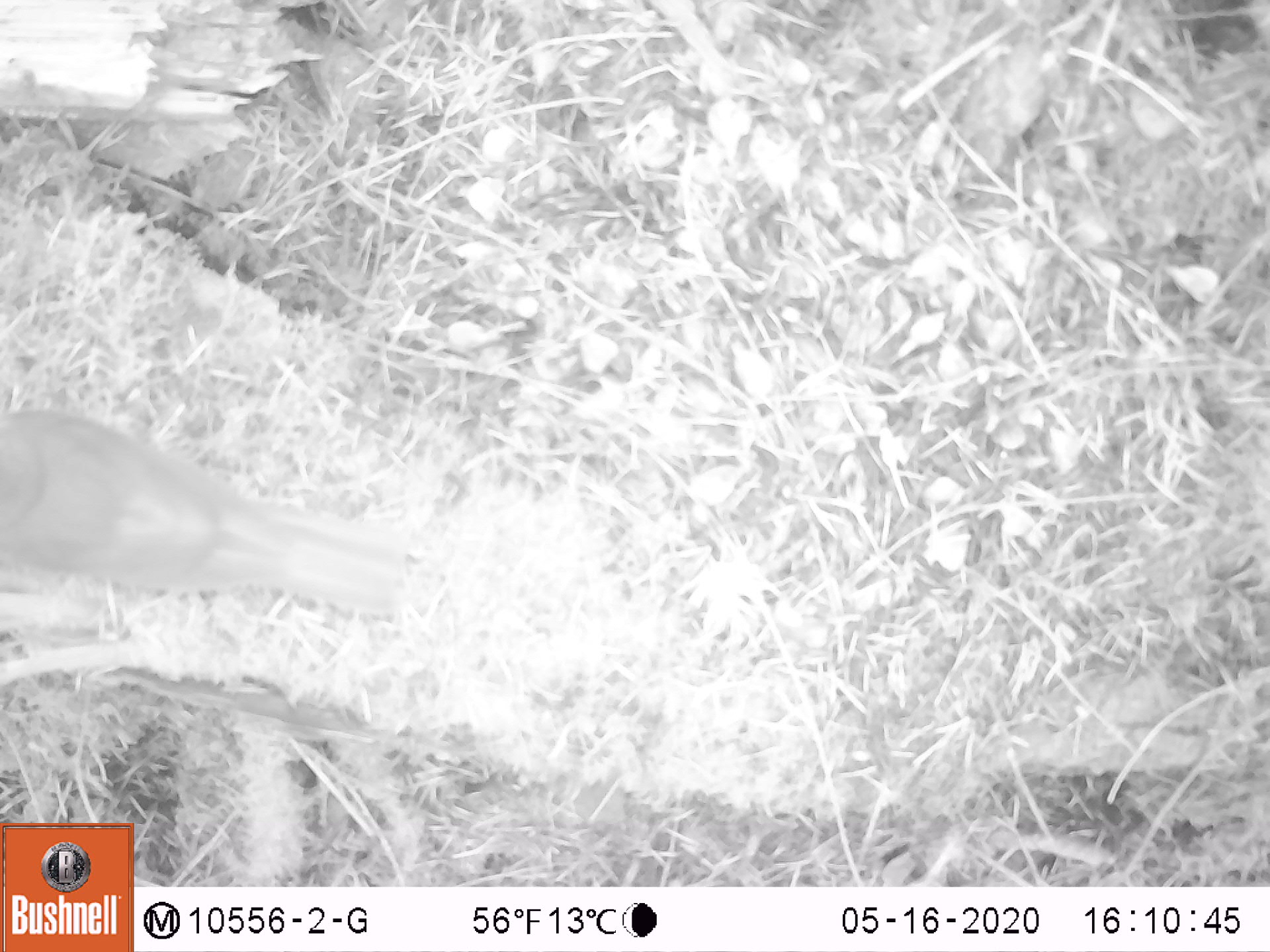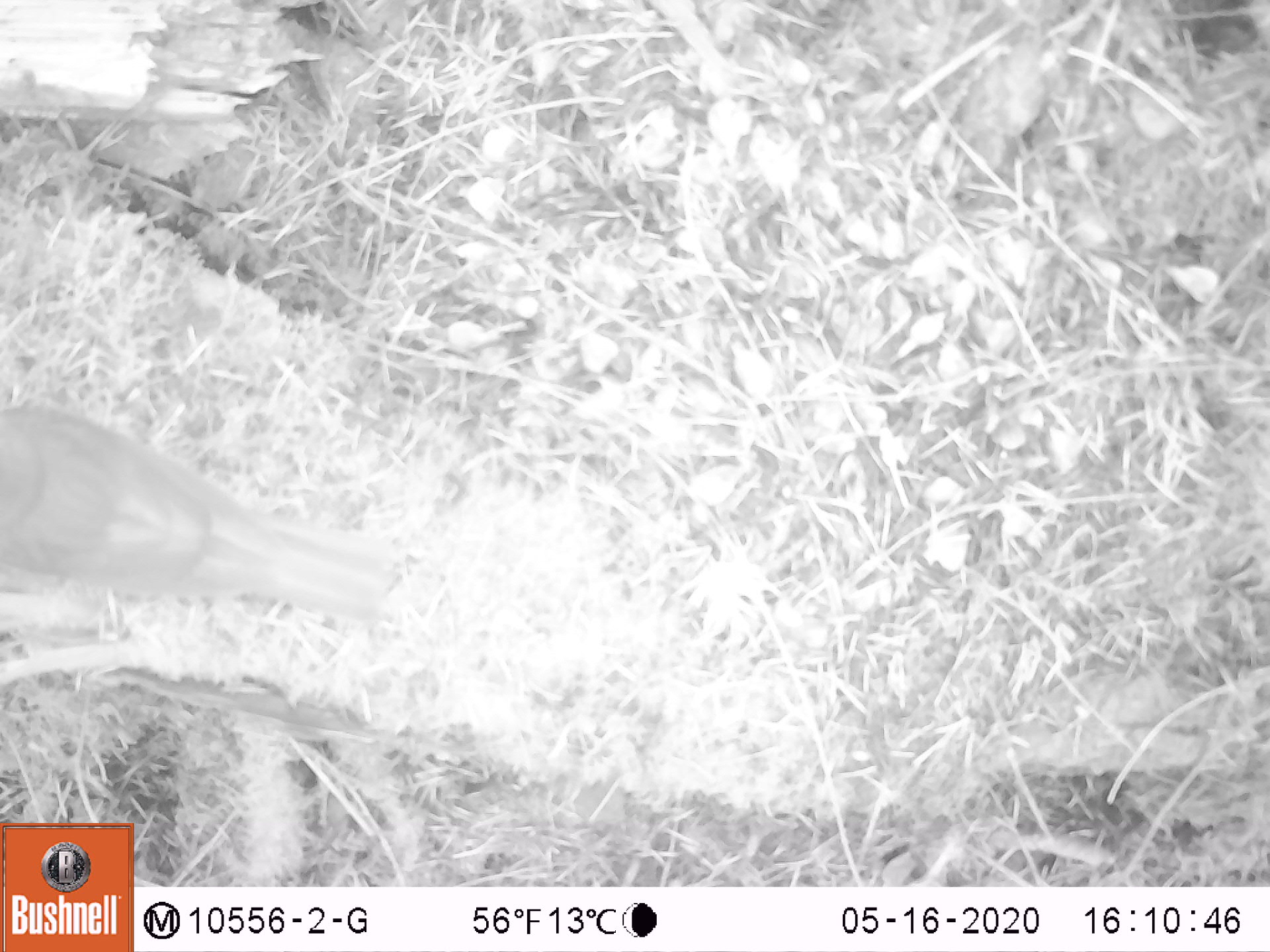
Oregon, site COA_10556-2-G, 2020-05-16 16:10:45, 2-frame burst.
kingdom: Animalia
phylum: Chordata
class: Aves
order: Passeriformes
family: Turdidae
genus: Catharus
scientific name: Catharus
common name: brown thrushes and nightingale-thrushes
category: catharus species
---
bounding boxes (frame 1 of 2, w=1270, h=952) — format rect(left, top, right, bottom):
catharus species: rect(0, 402, 428, 637)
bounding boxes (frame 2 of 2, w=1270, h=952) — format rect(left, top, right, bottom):
catharus species: rect(0, 397, 400, 637)